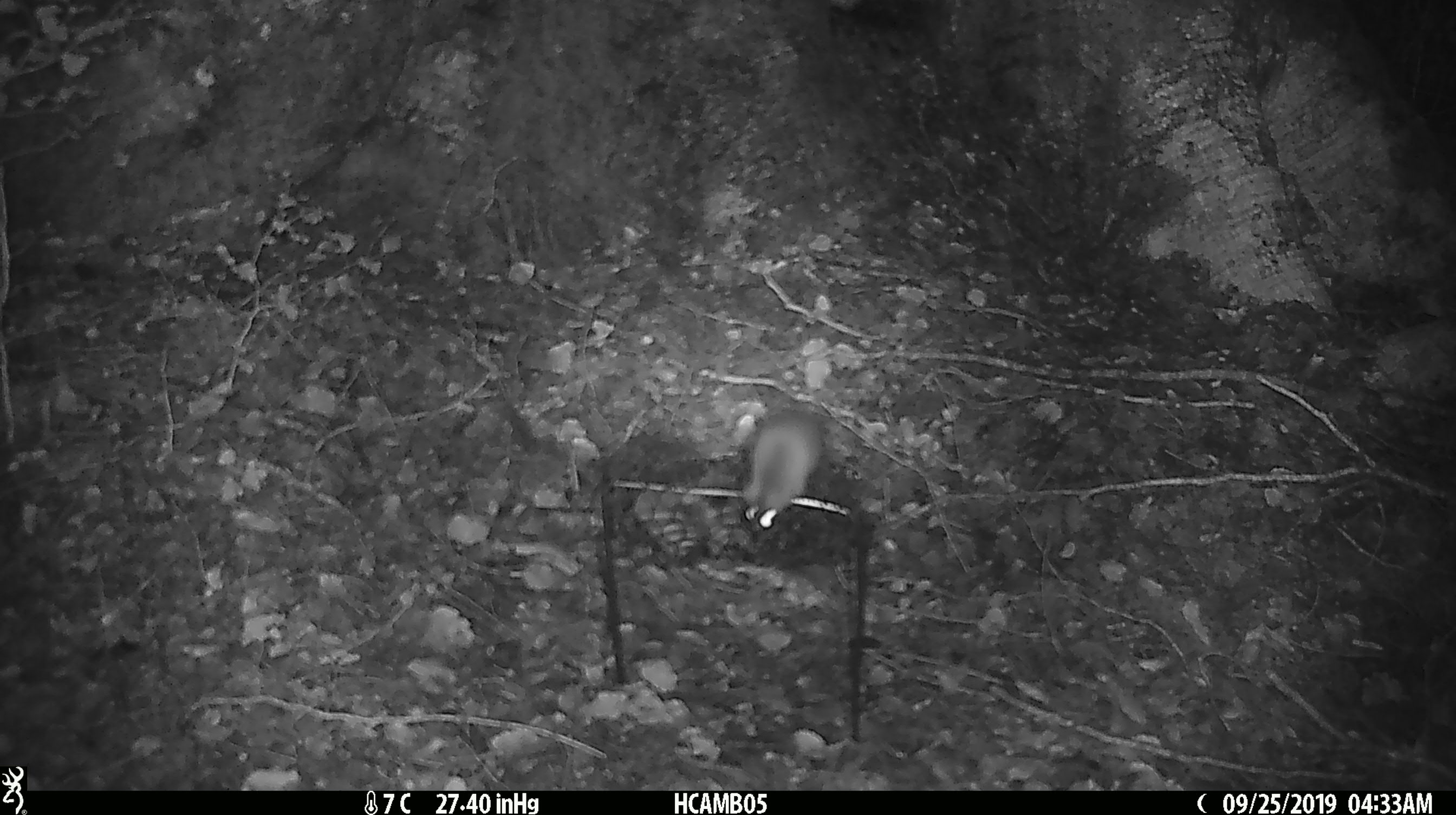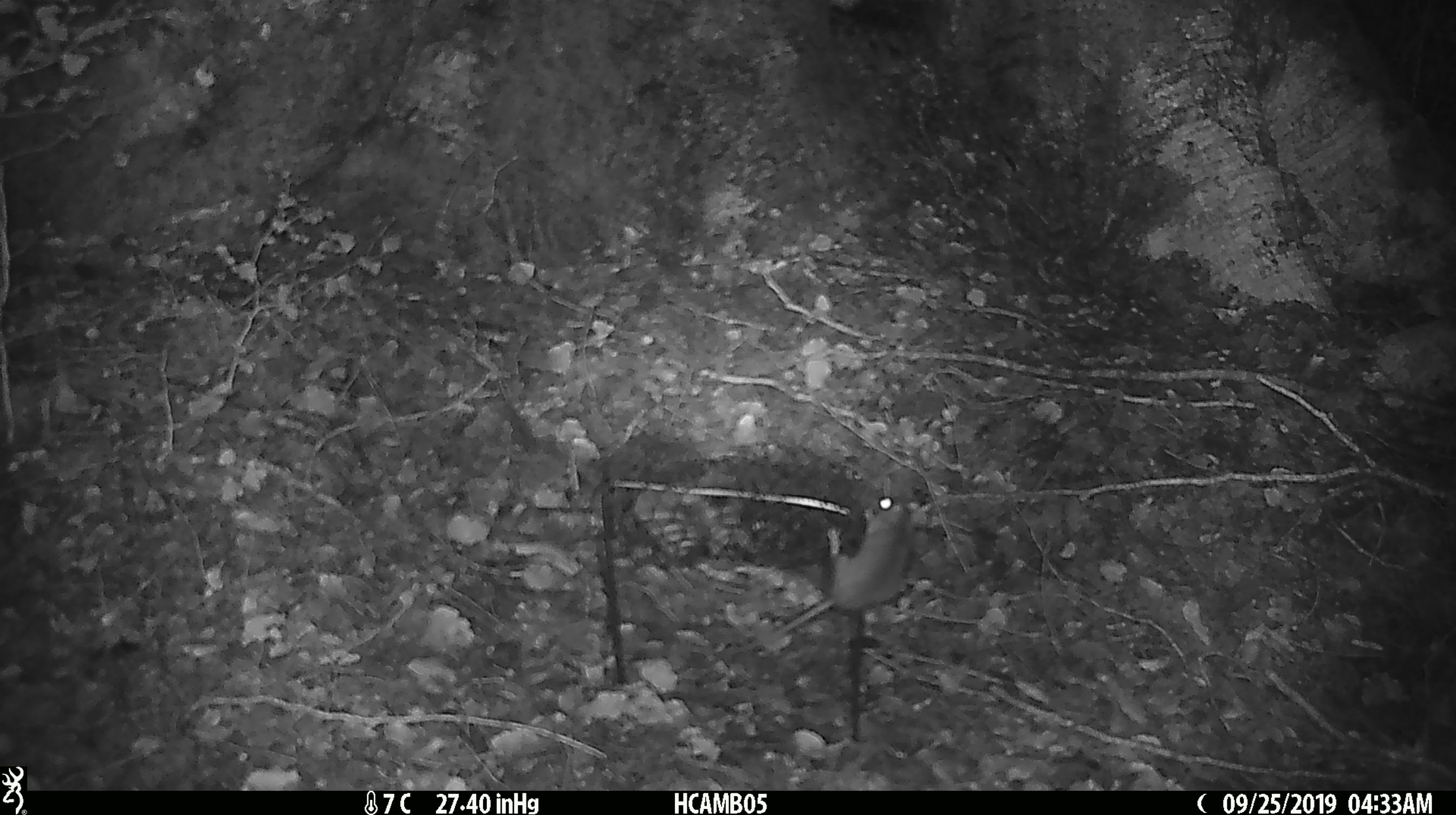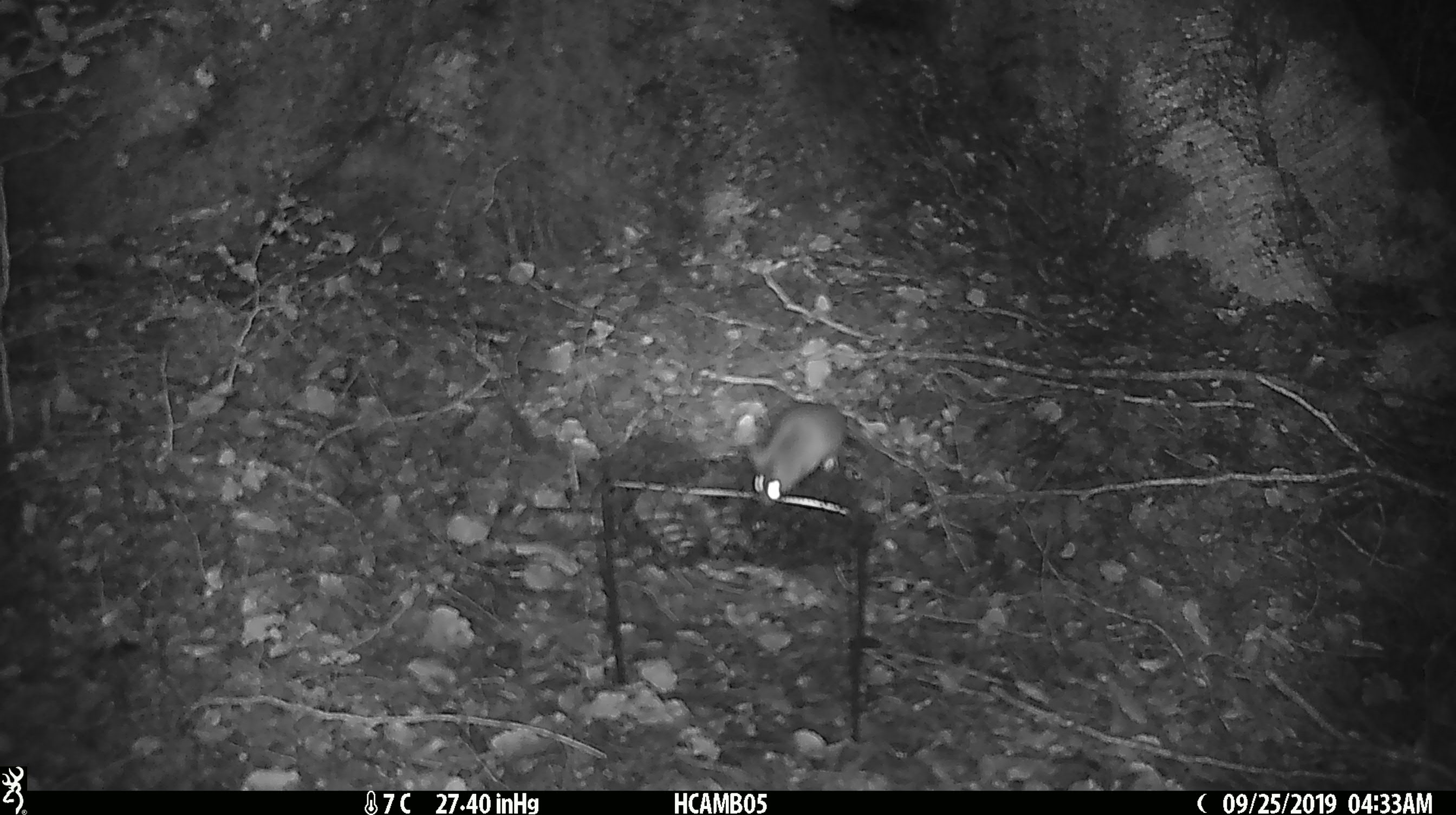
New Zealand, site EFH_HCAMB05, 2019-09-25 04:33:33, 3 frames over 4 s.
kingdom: Animalia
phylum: Chordata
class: Mammalia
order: Rodentia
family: Muridae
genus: Mus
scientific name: Mus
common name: mouse